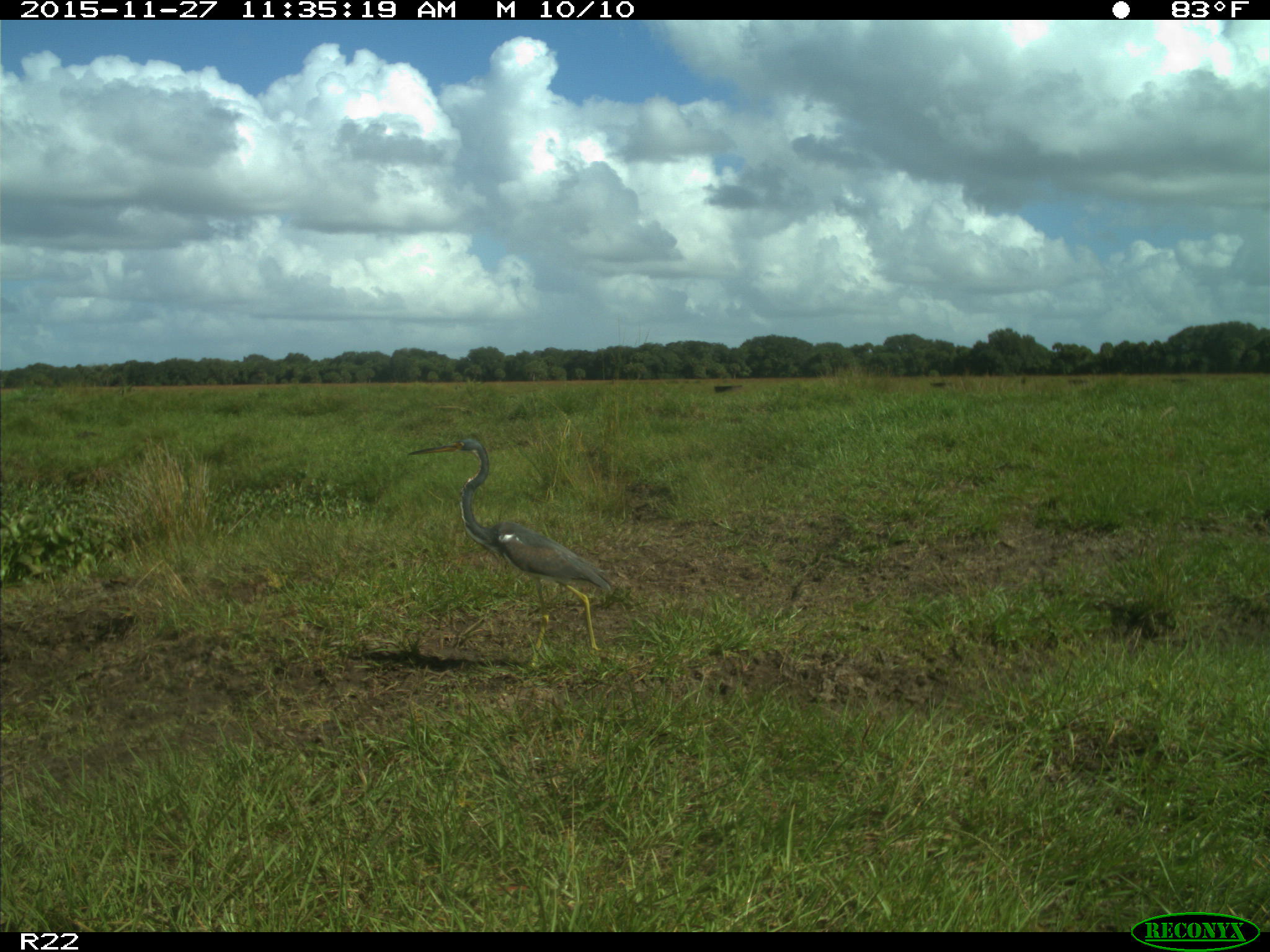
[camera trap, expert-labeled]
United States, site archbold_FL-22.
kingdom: Animalia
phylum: Chordata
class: Aves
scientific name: Aves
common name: birds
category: unidentified bird